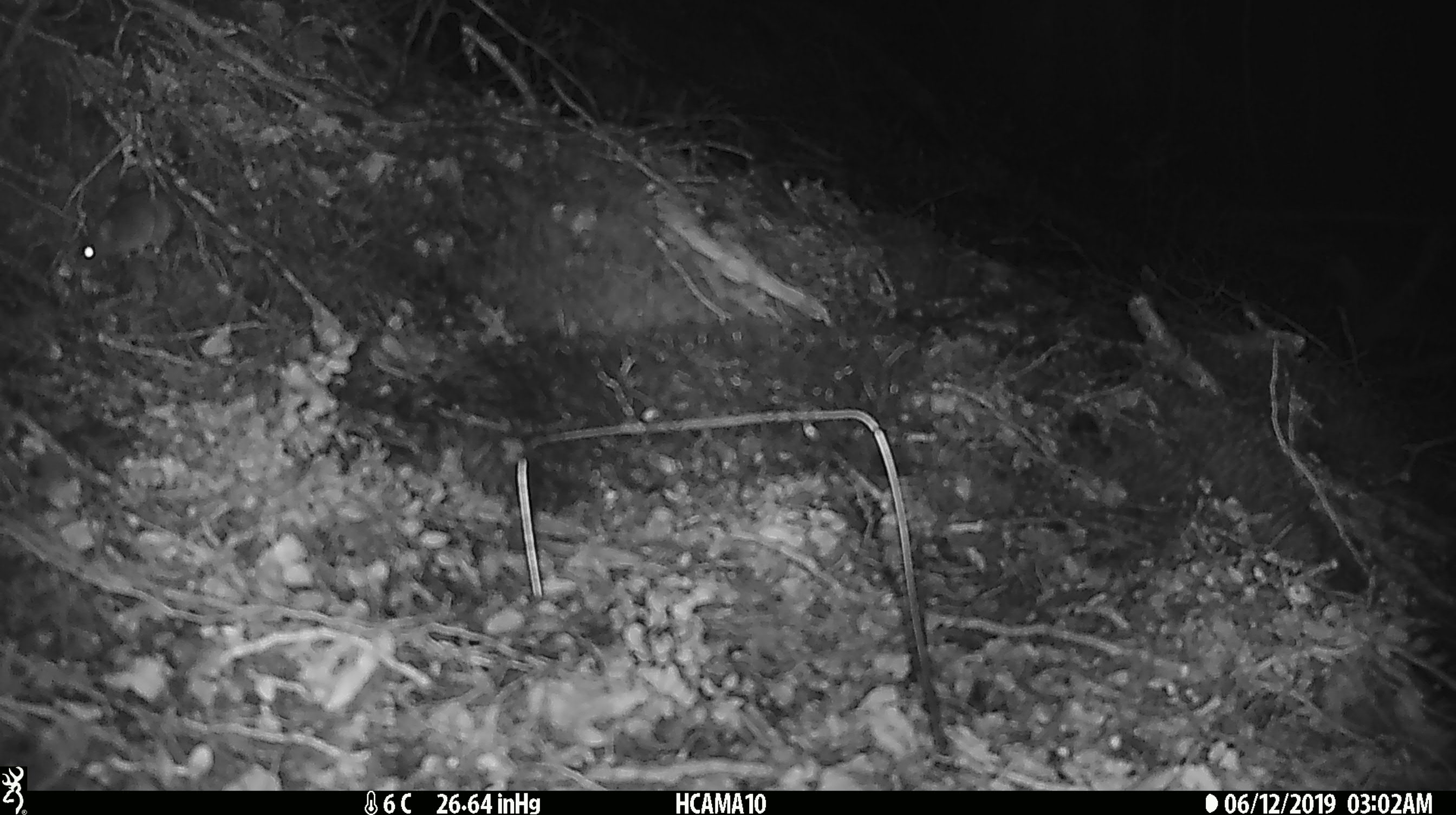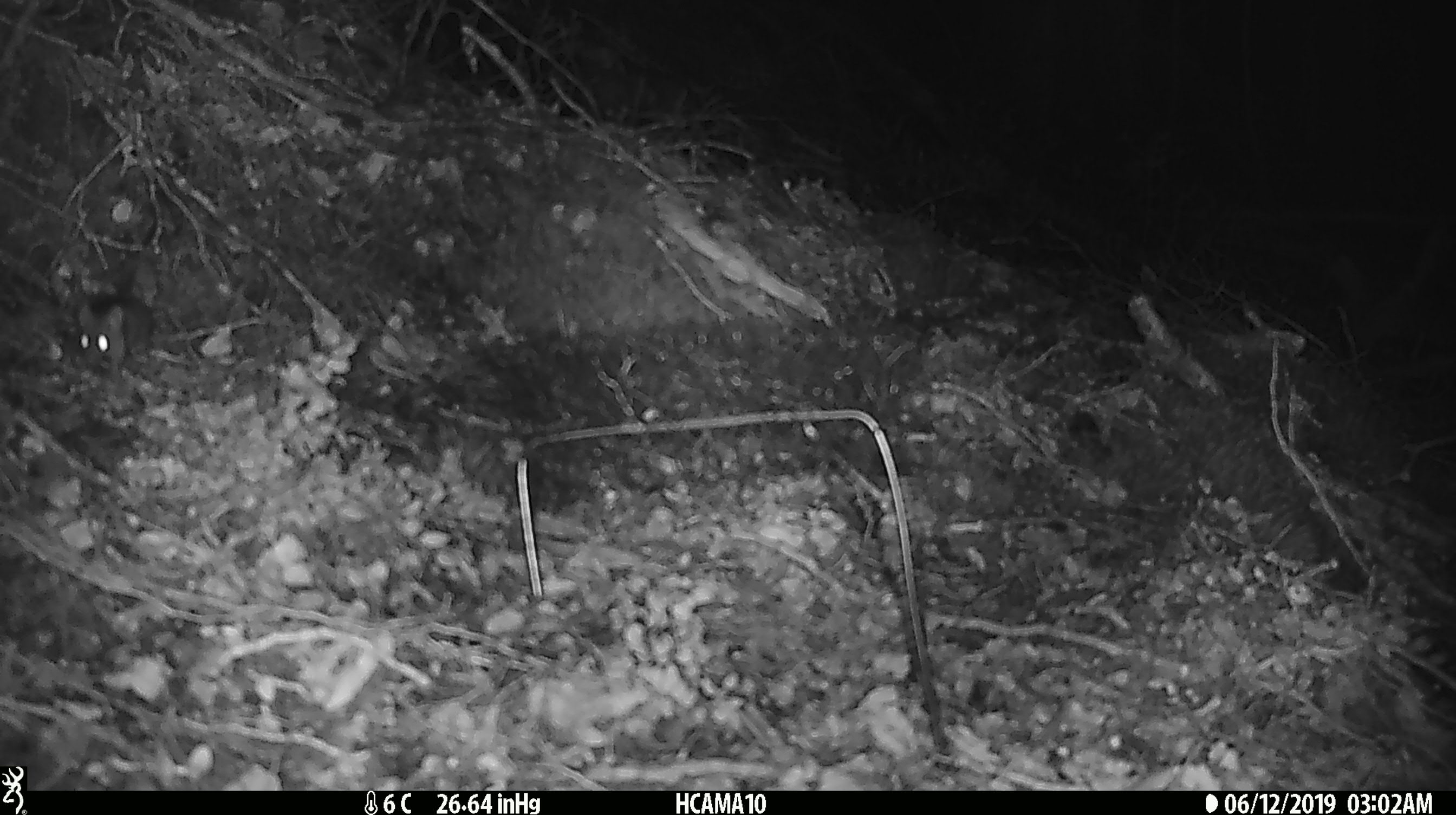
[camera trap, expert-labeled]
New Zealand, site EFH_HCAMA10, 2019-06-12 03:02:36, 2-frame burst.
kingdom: Animalia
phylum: Chordata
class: Mammalia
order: Rodentia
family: Muridae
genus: Rattus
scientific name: Rattus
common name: rat